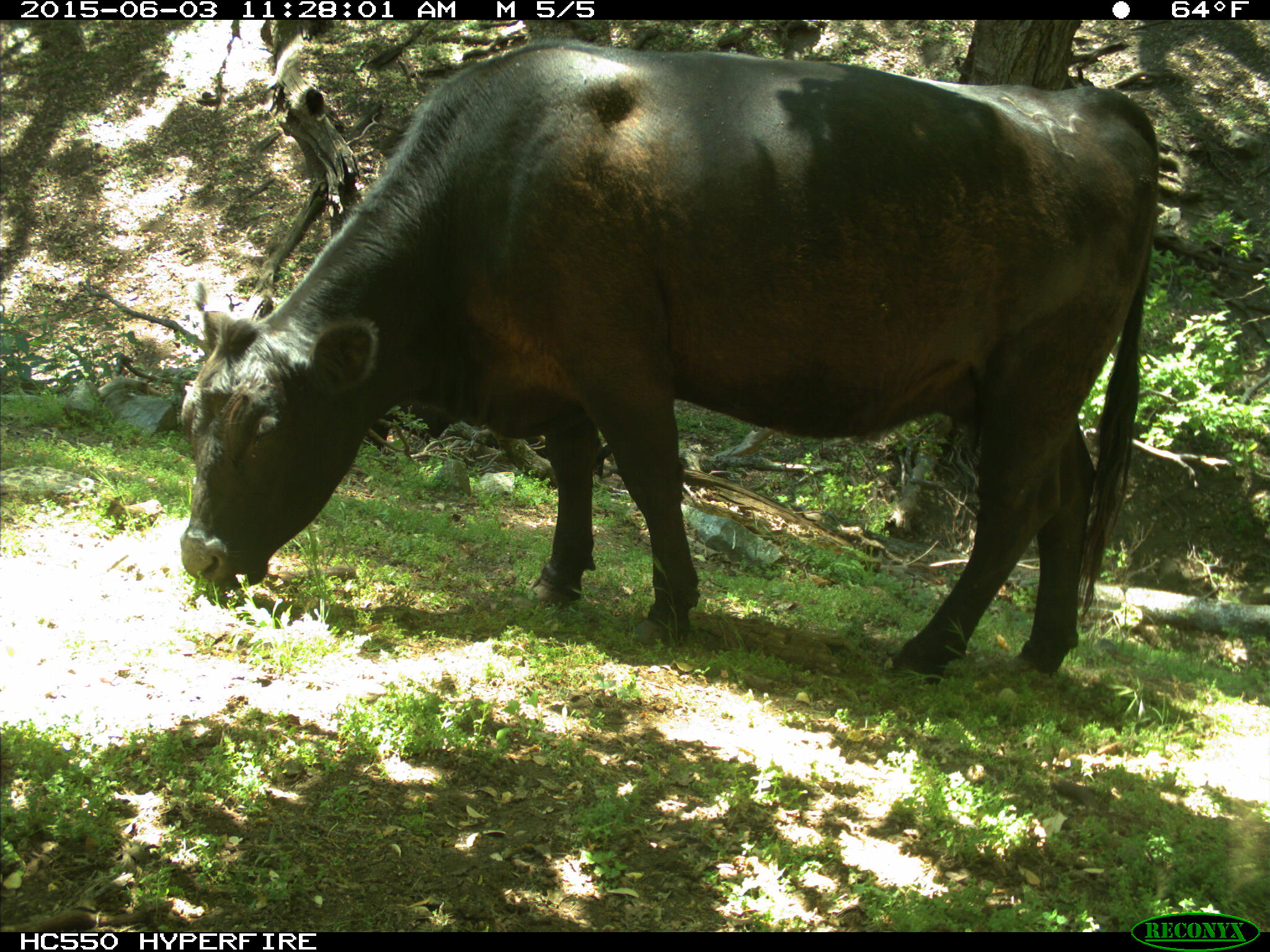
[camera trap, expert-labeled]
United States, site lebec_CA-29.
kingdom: Animalia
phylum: Chordata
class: Mammalia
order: Artiodactyla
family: Bovidae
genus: Bos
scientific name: Bos taurus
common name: domestic cow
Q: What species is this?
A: Bos taurus (domestic cow).